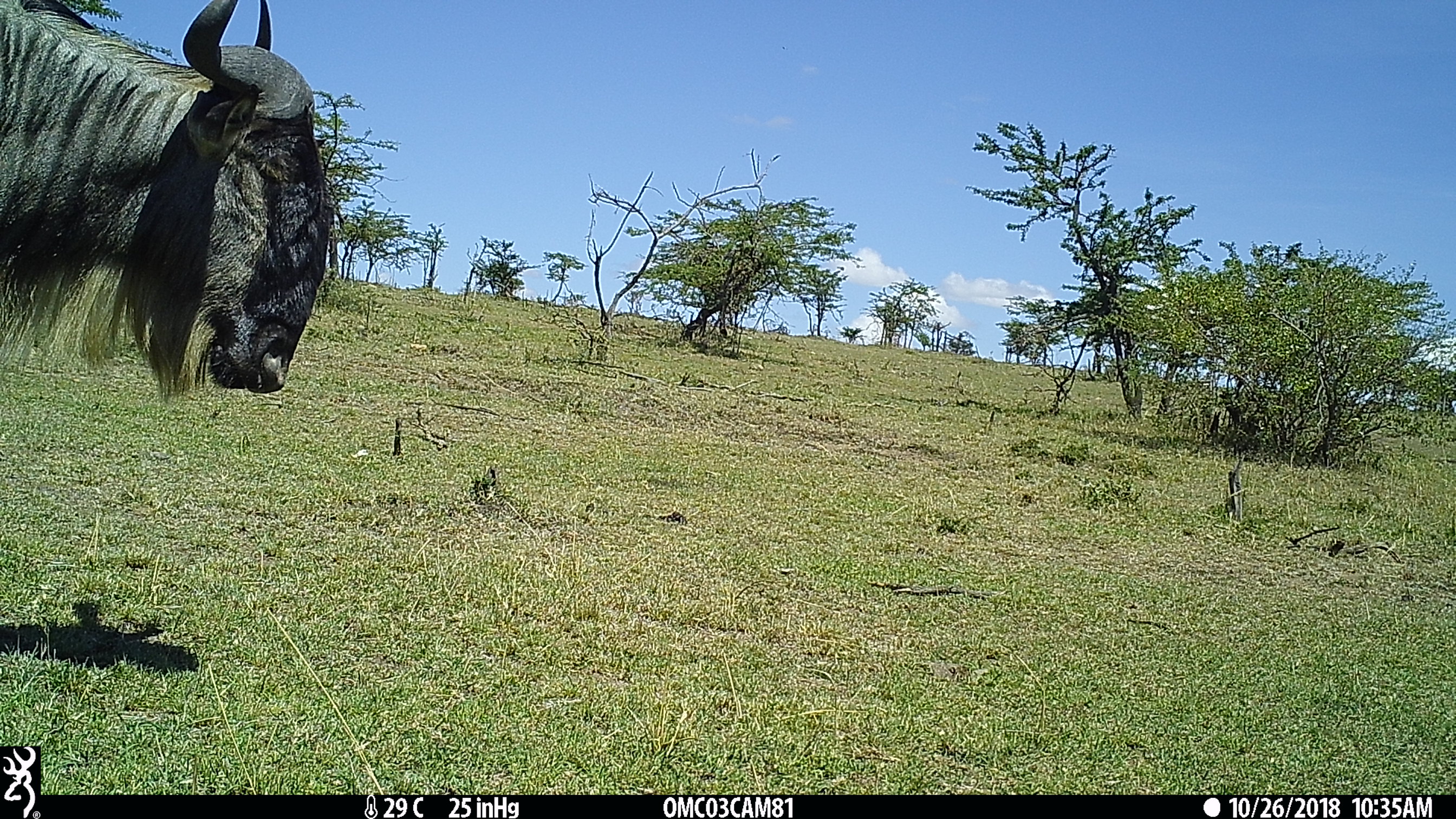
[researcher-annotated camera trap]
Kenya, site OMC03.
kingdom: Animalia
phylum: Chordata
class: Mammalia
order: Artiodactyla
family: Bovidae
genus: Connochaetes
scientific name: Connochaetes taurinus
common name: blue wildebeest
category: wildebeest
Wildebeest (blue wildebeest) (Connochaetes taurinus).